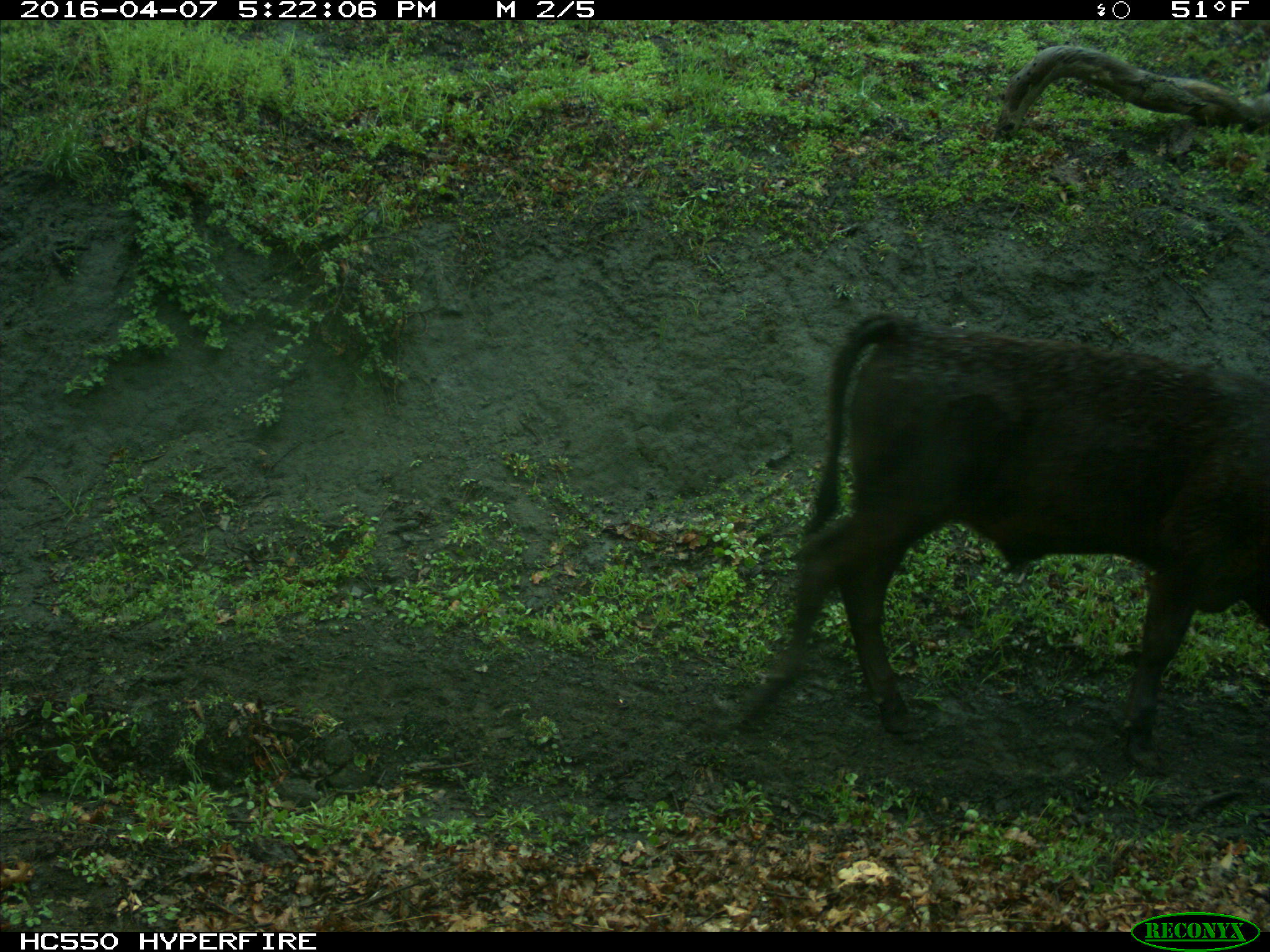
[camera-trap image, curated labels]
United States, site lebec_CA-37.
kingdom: Animalia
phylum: Chordata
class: Mammalia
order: Artiodactyla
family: Bovidae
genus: Bos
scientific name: Bos taurus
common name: domestic cow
Bos taurus (domestic cow).